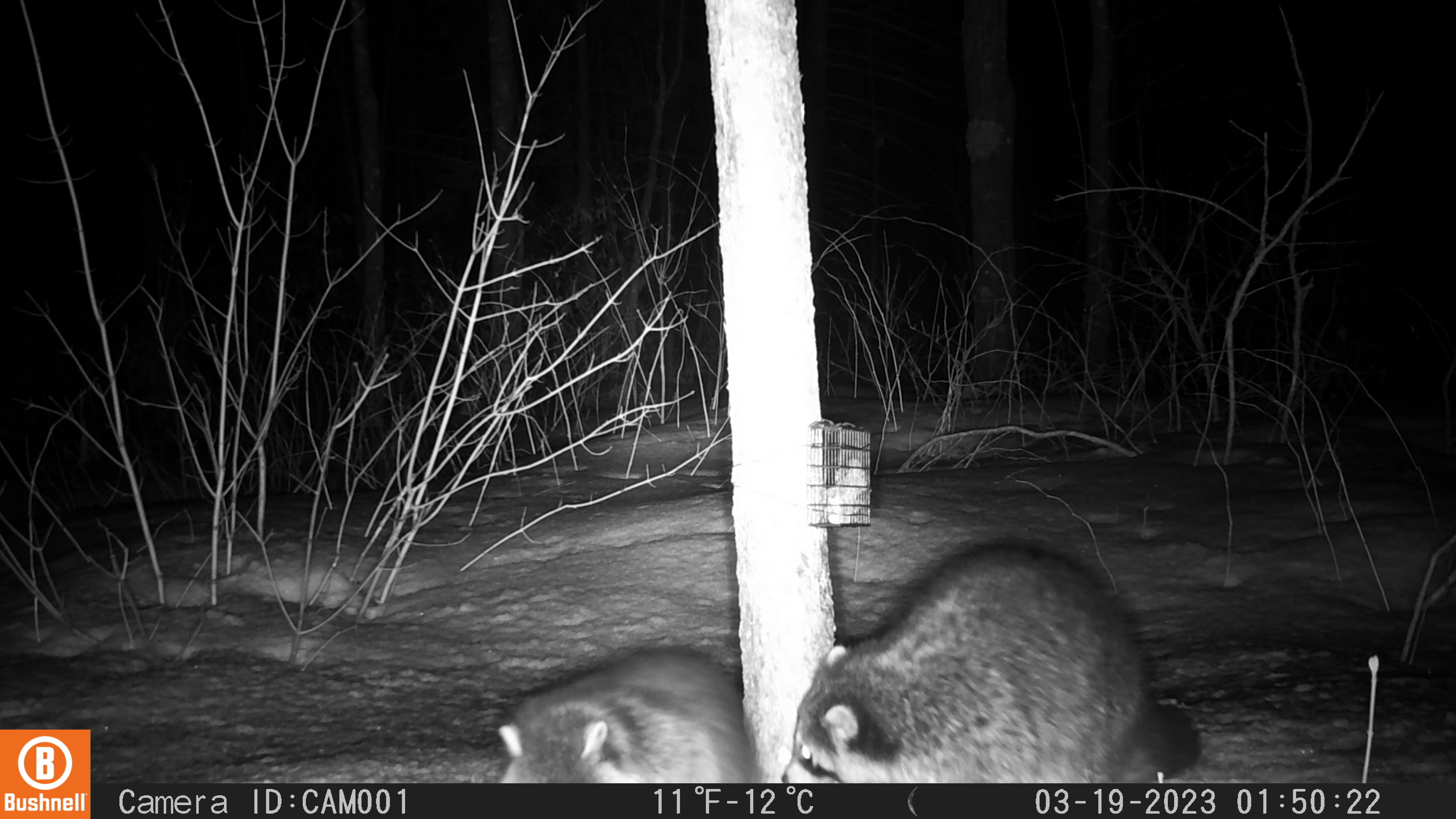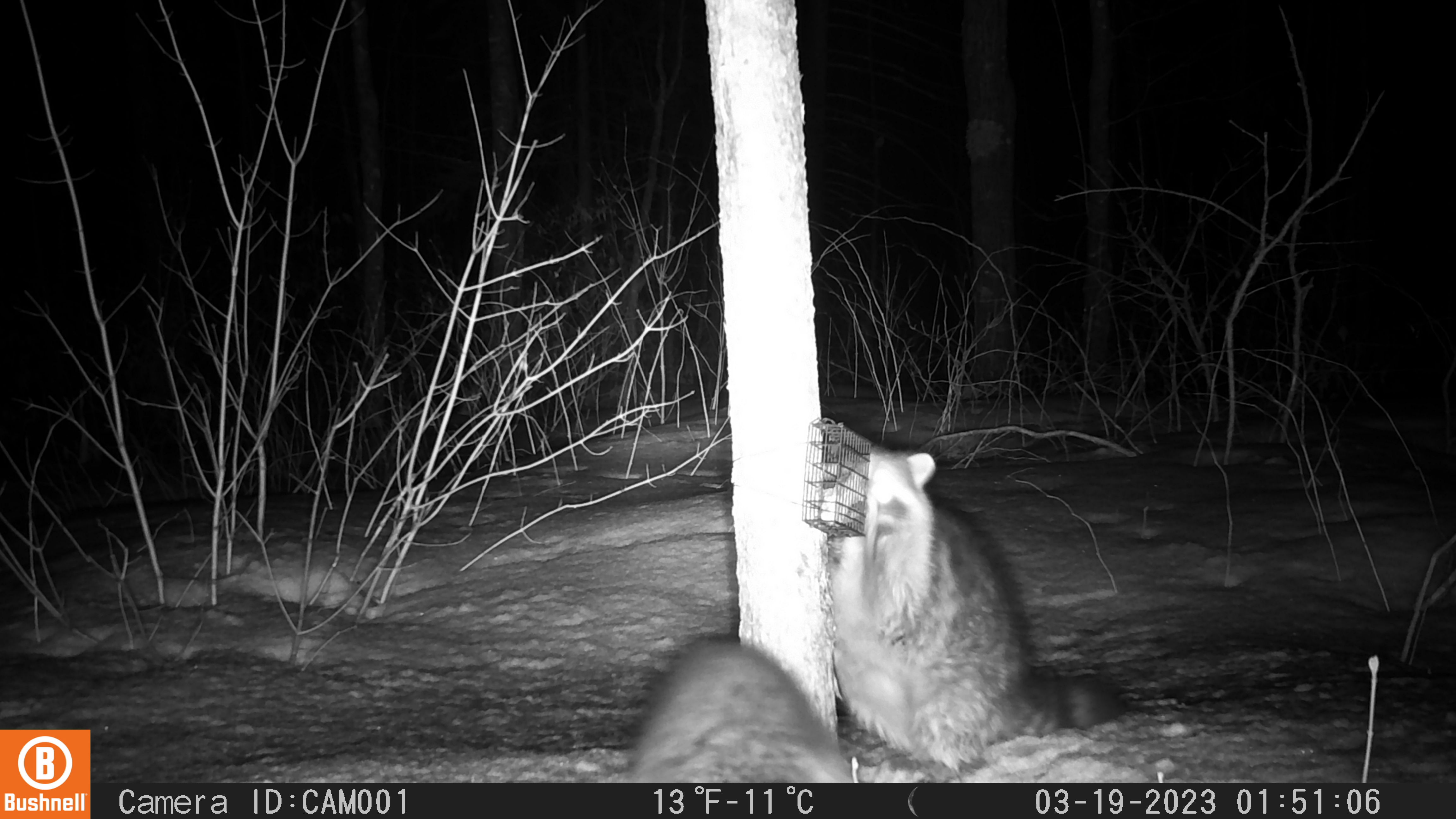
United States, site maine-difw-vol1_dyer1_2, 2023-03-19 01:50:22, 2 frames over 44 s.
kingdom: Animalia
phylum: Chordata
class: Mammalia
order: Carnivora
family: Procyonidae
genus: Procyon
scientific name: Procyon lotor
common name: raccoon